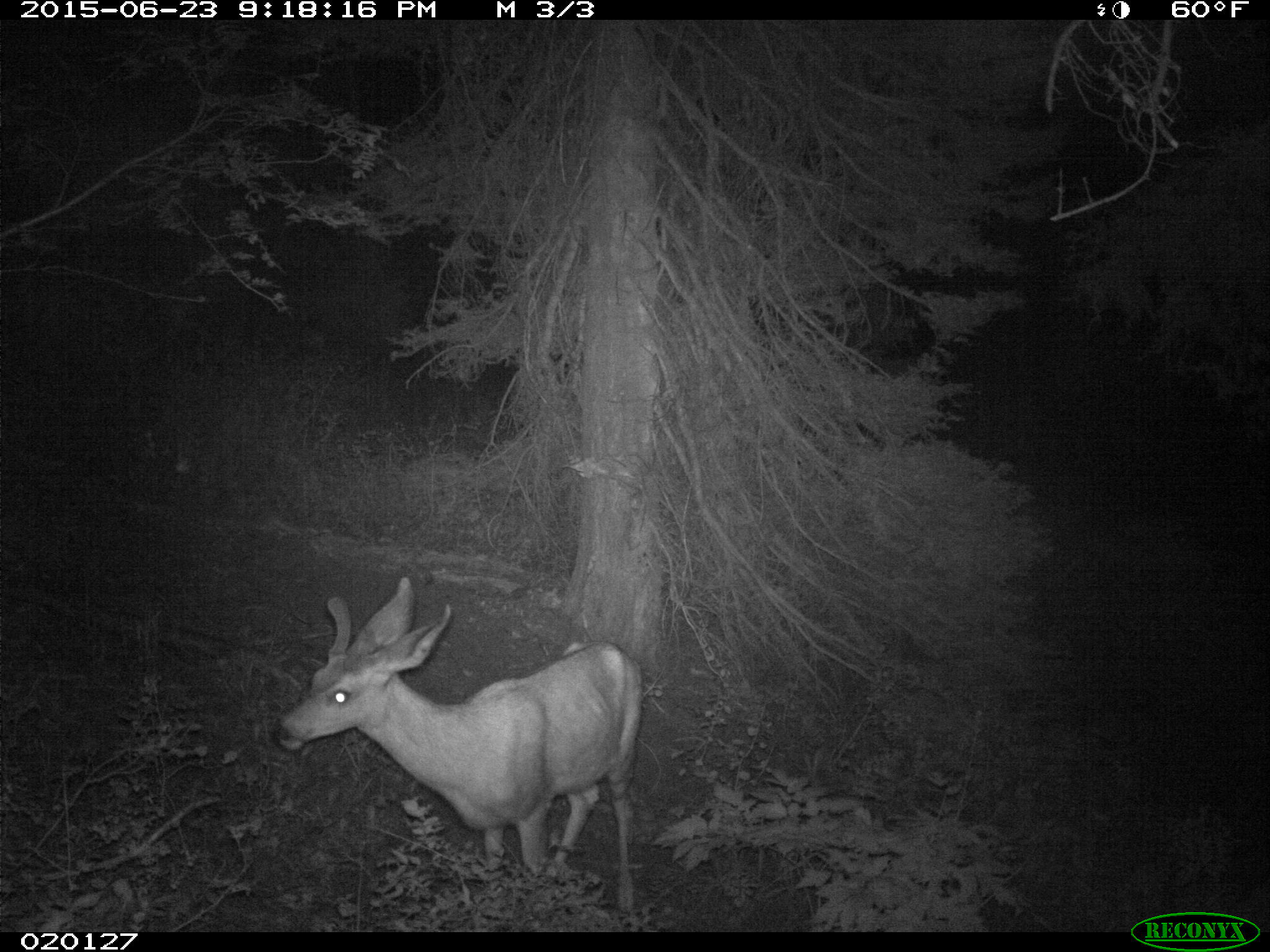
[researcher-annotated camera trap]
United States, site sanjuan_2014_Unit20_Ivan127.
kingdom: Animalia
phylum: Chordata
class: Mammalia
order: Artiodactyla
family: Cervidae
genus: Odocoileus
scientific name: Odocoileus hemionus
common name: mule deer